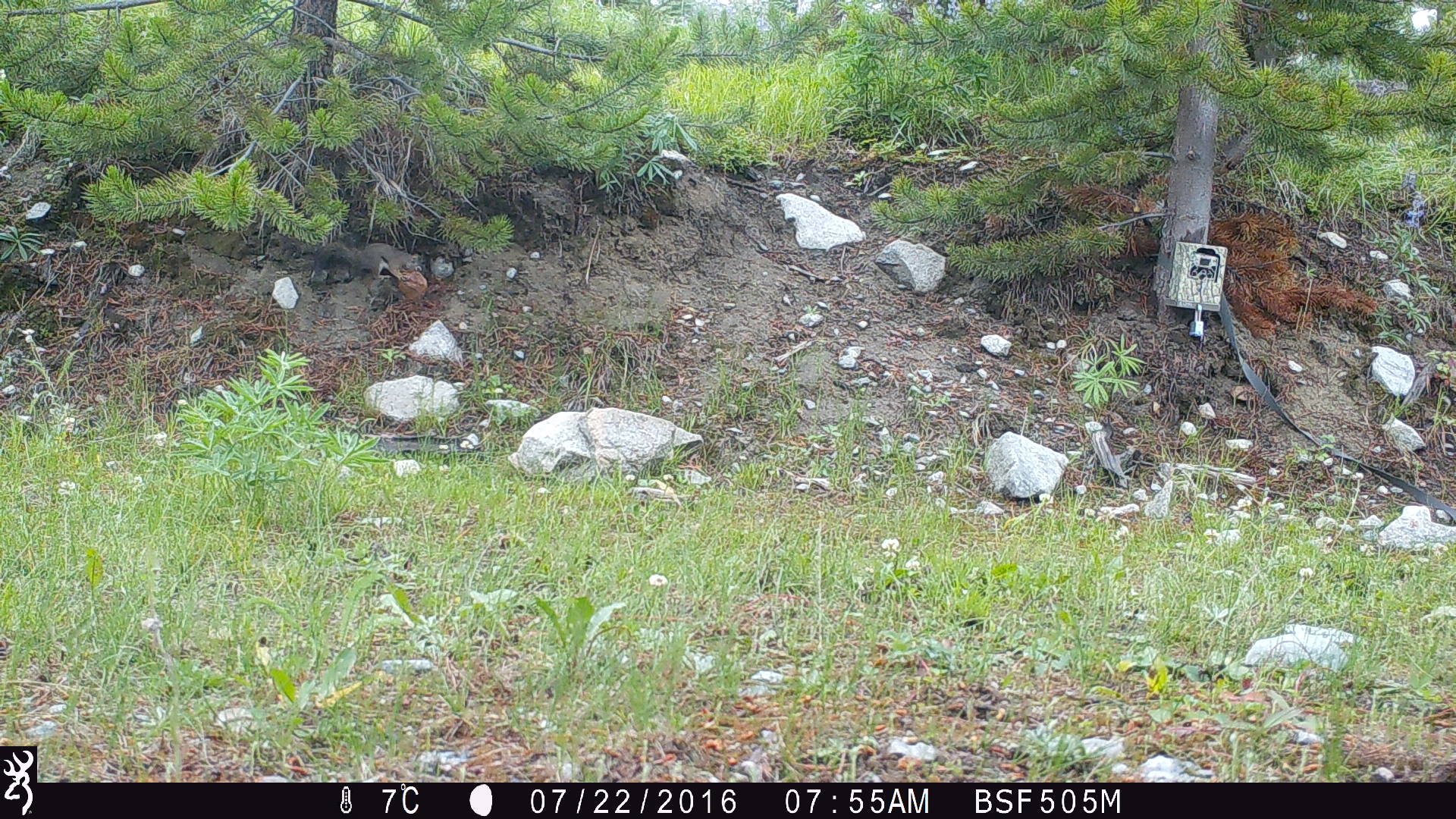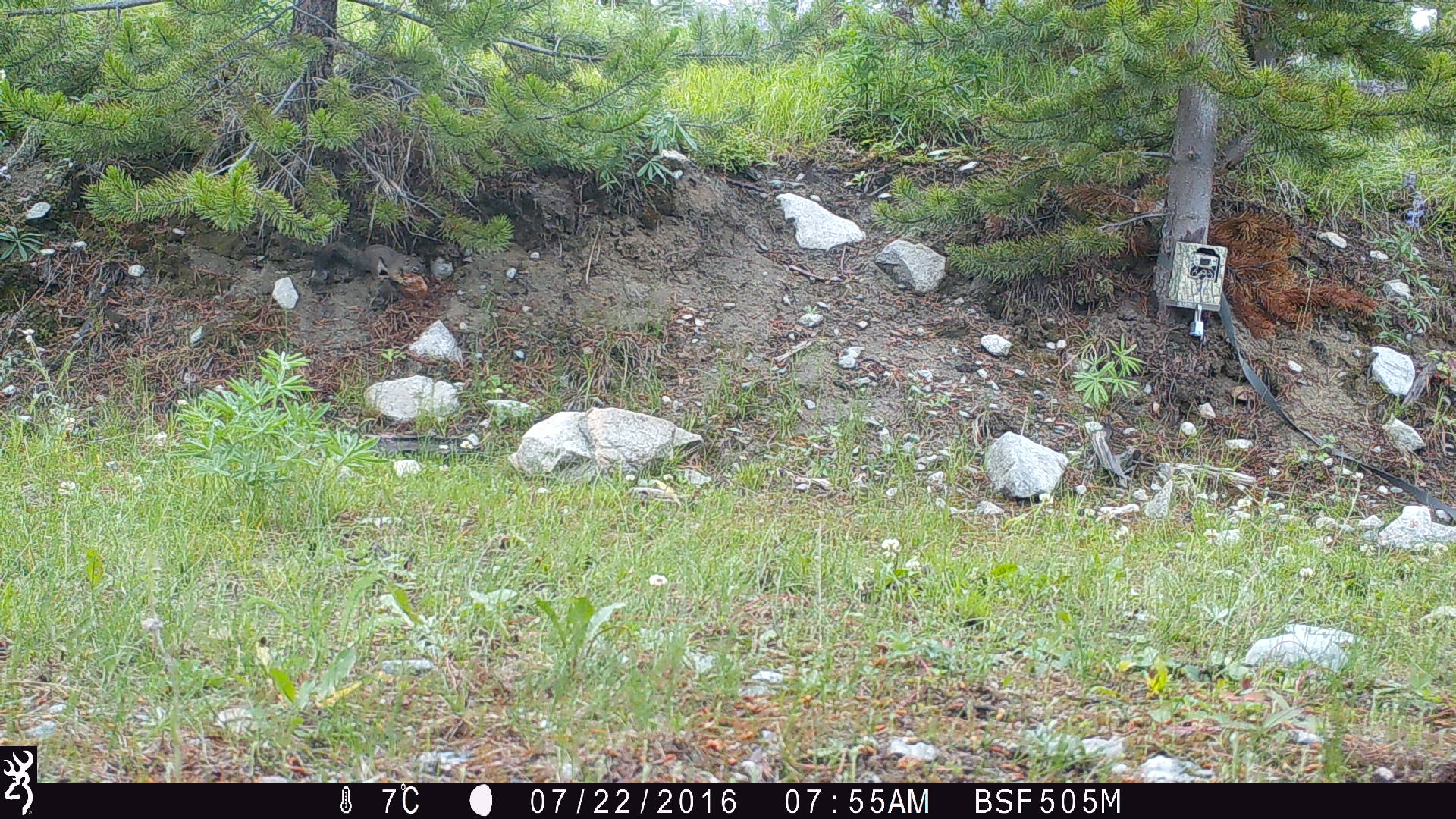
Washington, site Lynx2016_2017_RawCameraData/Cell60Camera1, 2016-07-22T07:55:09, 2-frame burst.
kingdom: Animalia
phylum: Chordata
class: Mammalia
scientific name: Mammalia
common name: small mammal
Small mammal (Mammalia). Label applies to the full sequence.